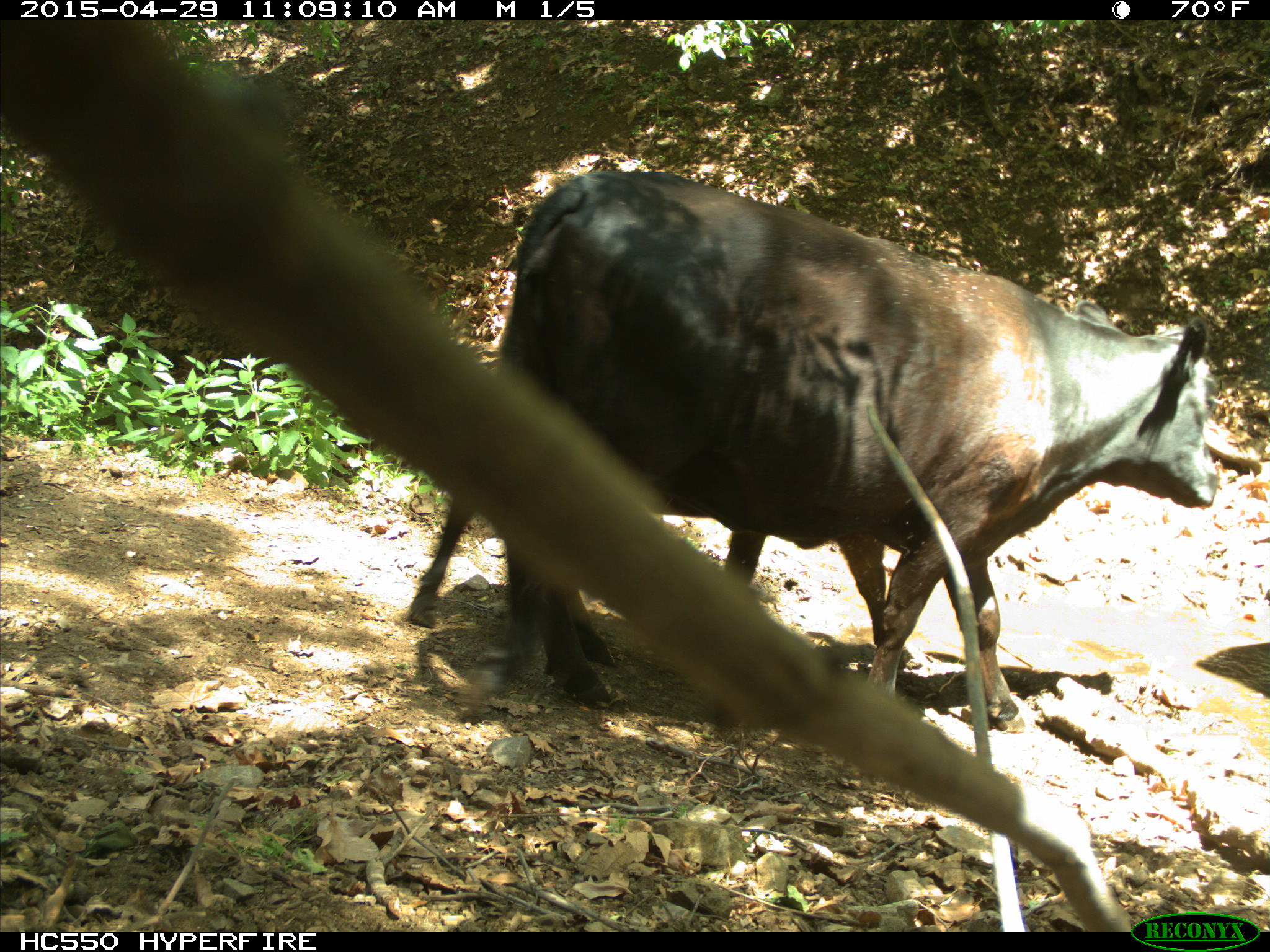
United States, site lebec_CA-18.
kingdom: Animalia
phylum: Chordata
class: Mammalia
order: Artiodactyla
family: Bovidae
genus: Bos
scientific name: Bos taurus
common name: domestic cow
Bos taurus (domestic cow).